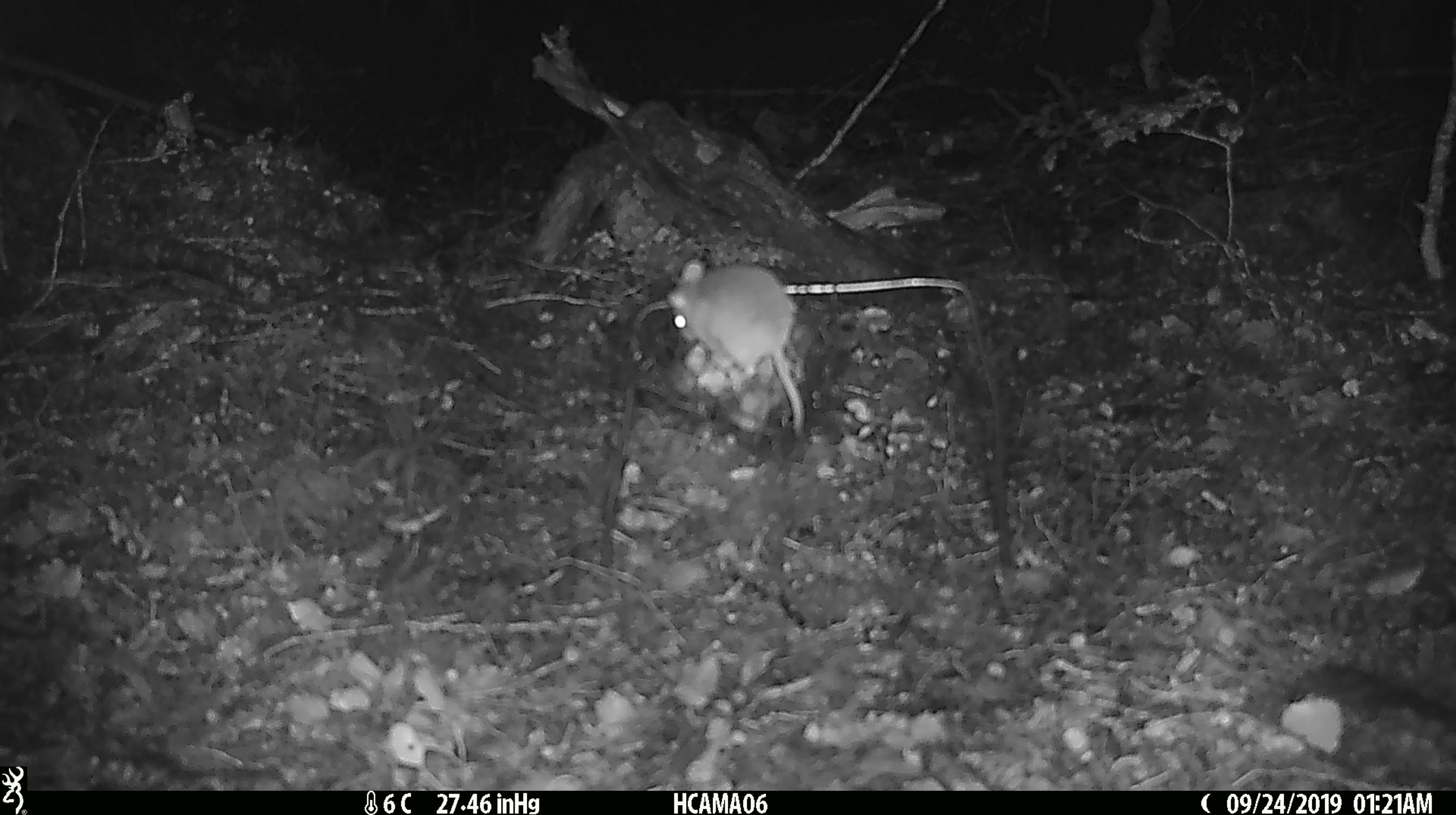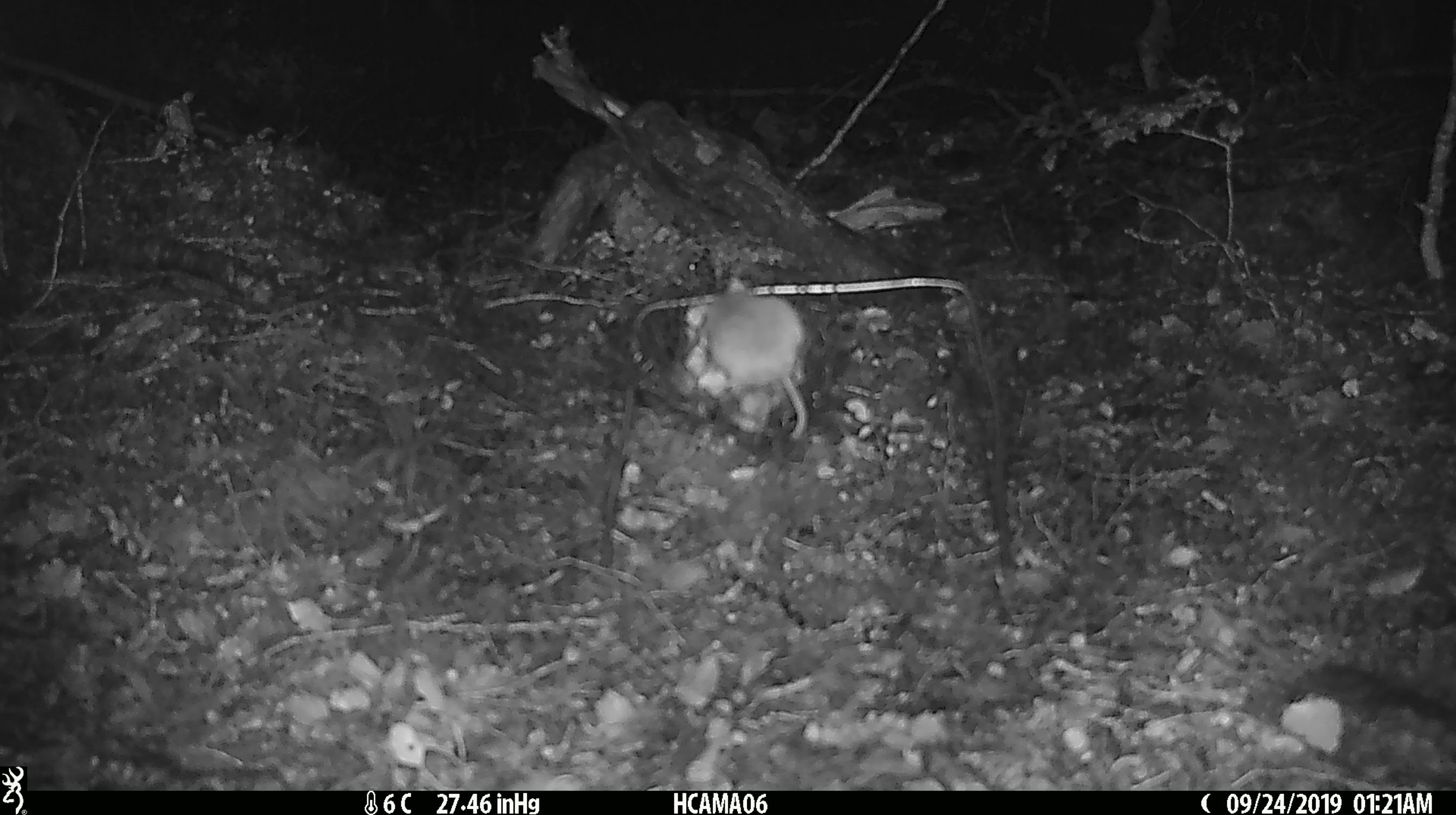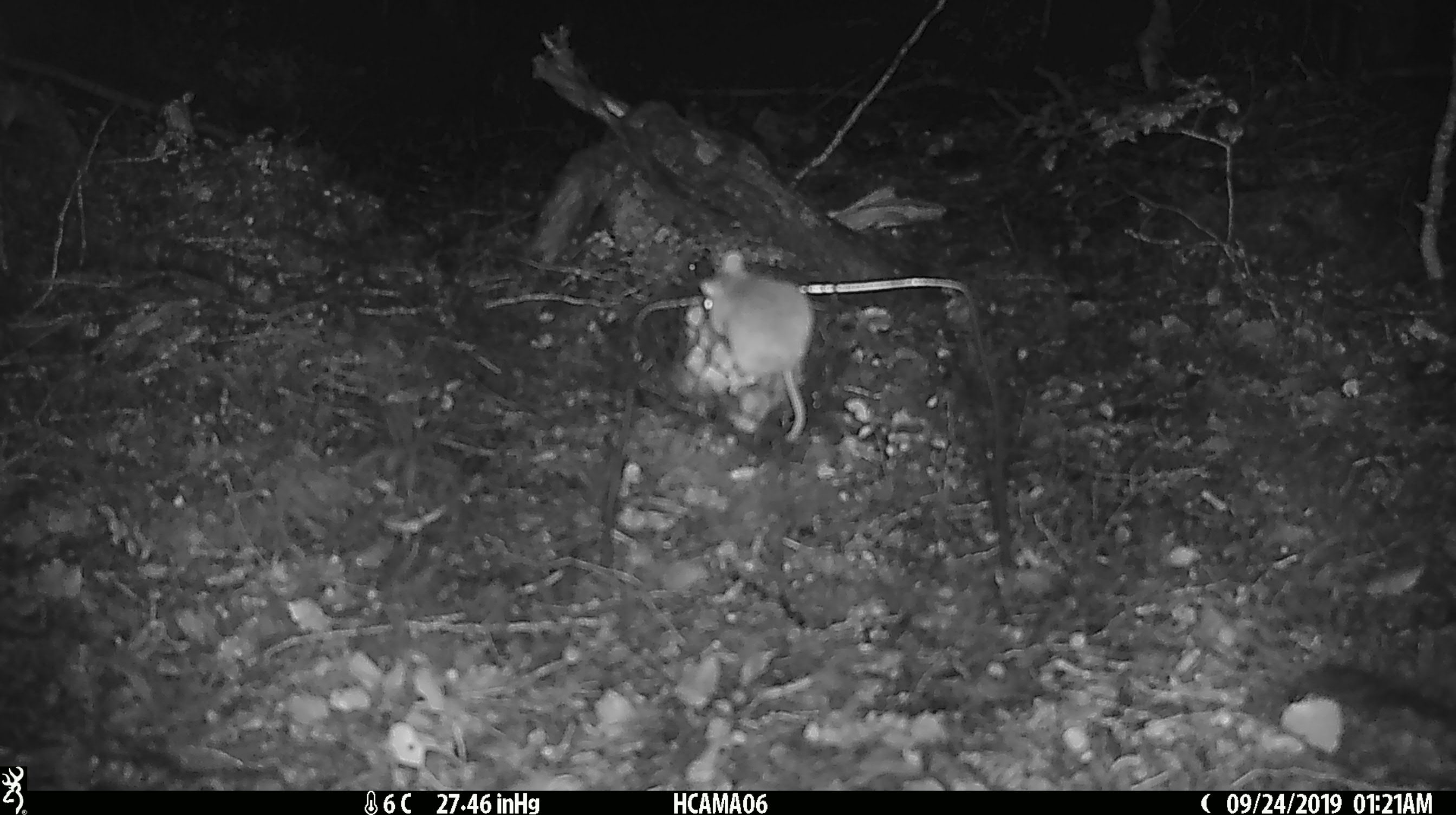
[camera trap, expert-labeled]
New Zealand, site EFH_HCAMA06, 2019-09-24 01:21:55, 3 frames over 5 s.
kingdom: Animalia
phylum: Chordata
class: Mammalia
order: Rodentia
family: Muridae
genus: Mus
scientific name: Mus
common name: mouse